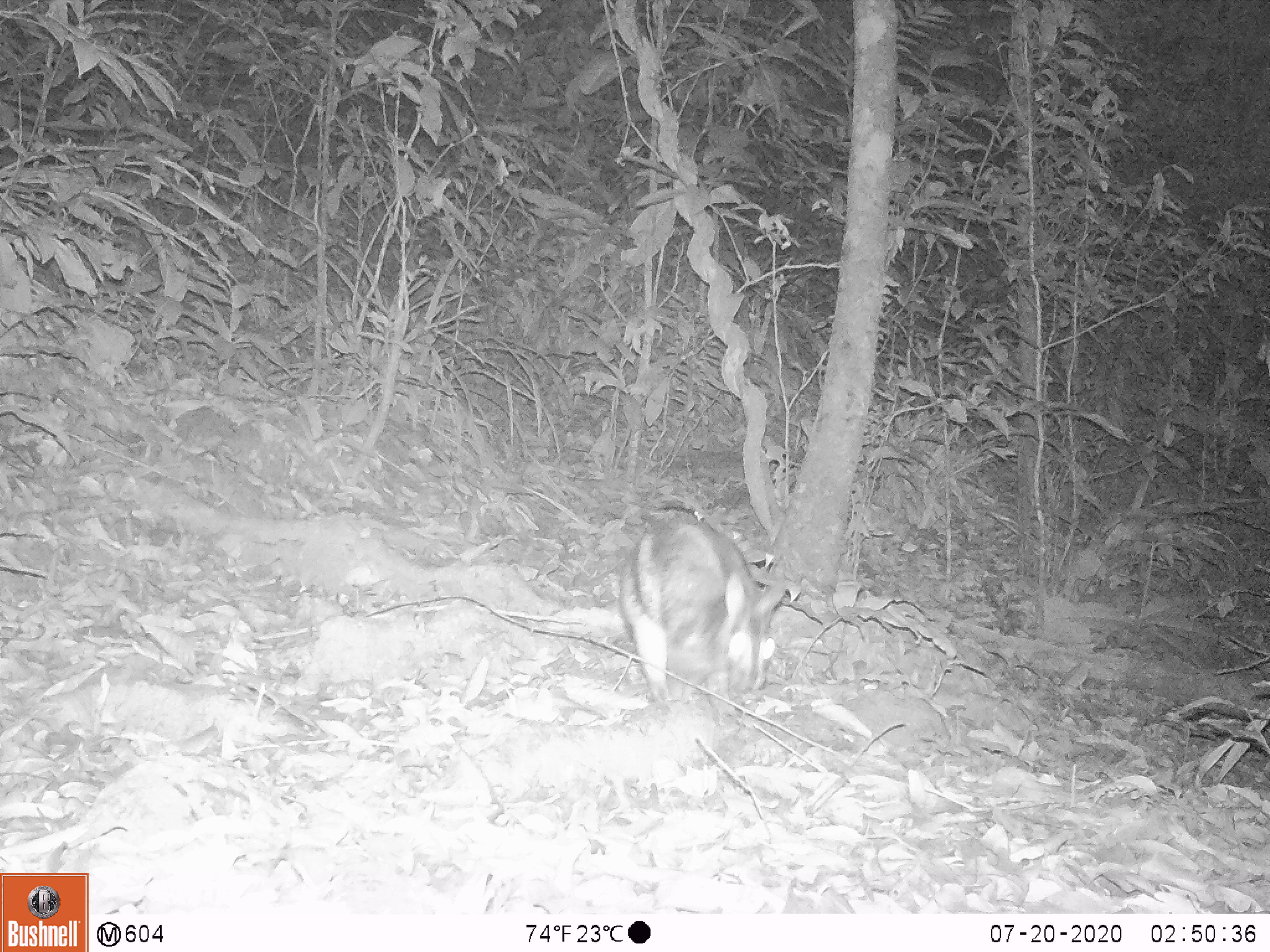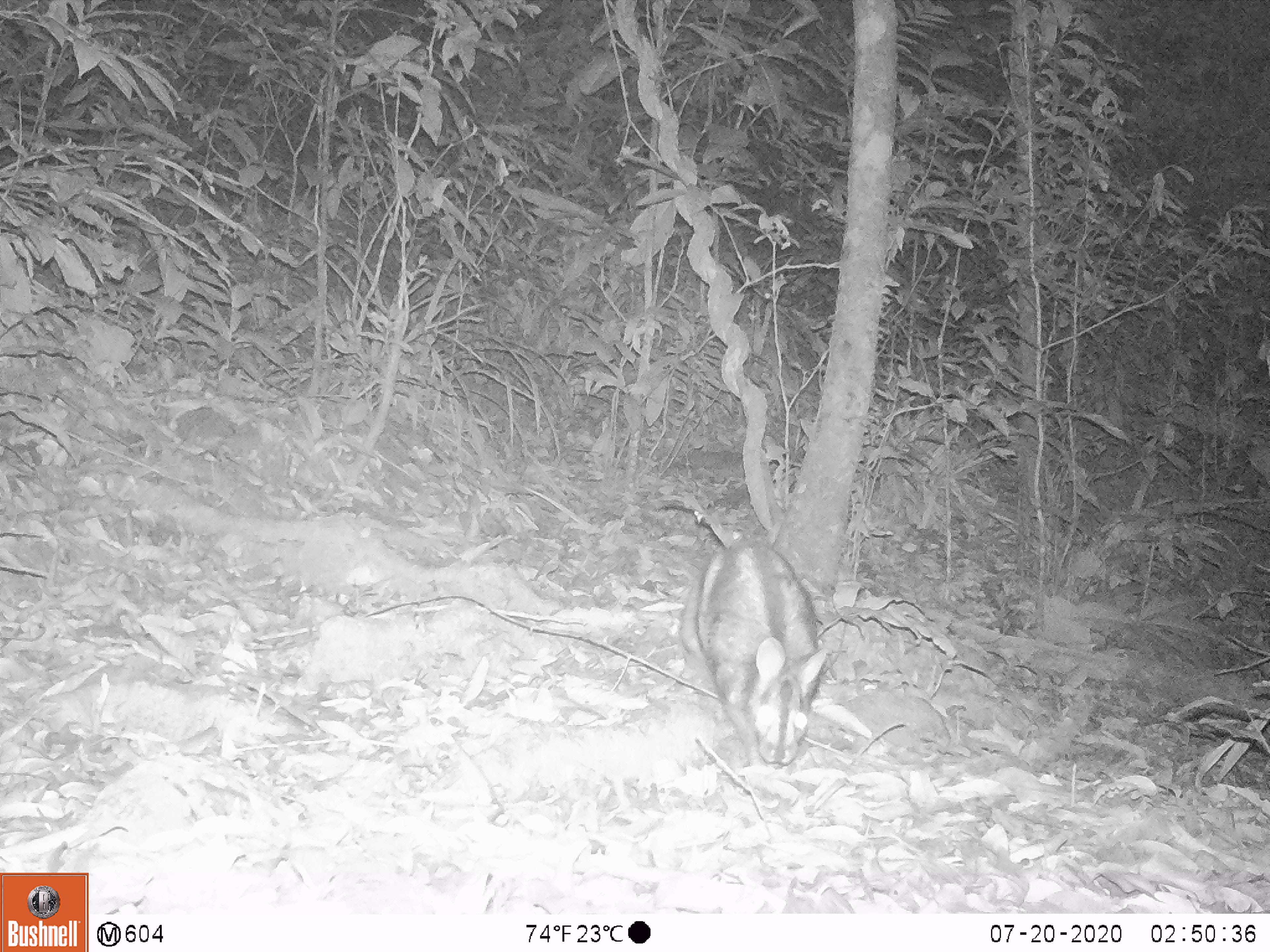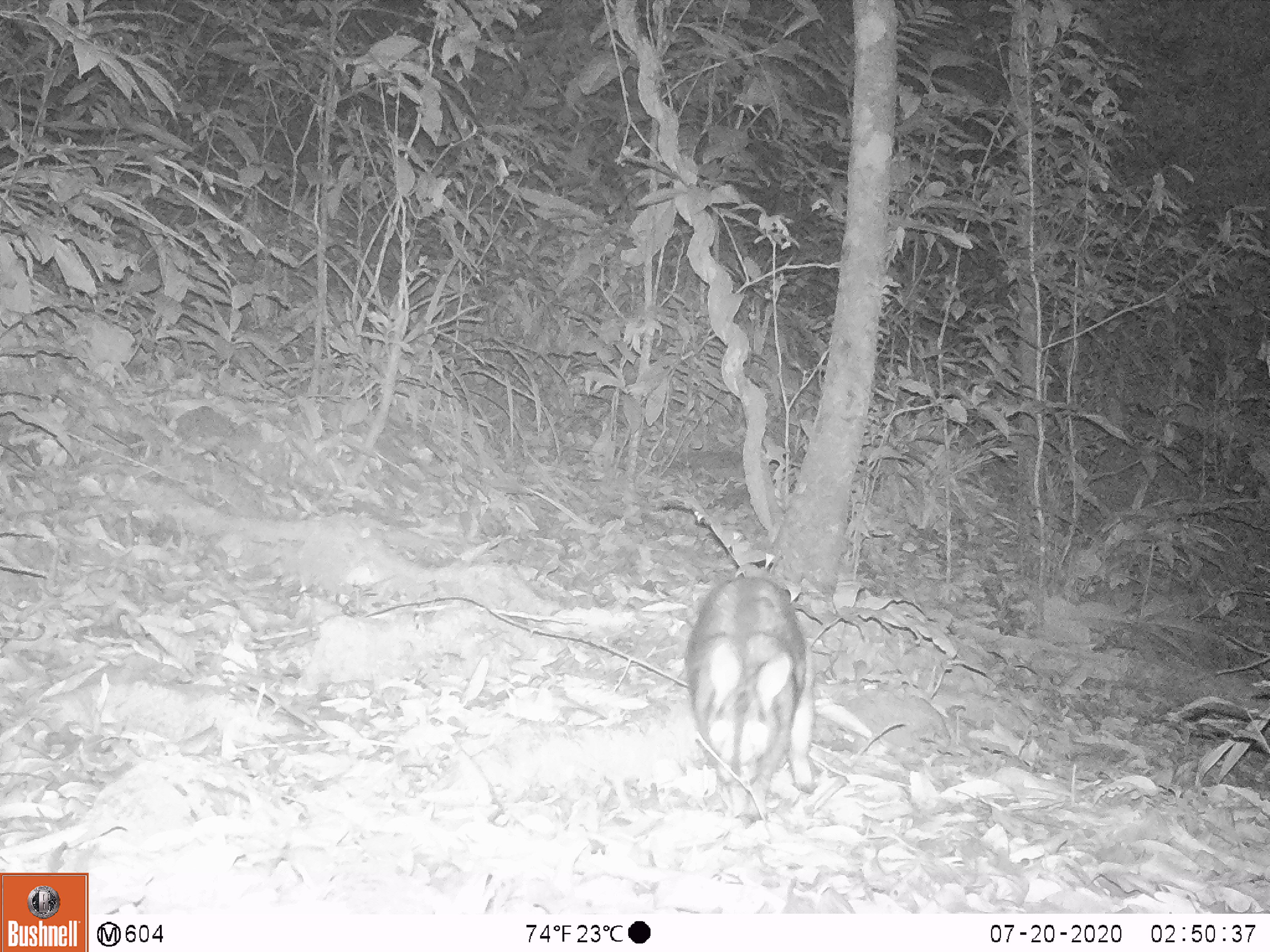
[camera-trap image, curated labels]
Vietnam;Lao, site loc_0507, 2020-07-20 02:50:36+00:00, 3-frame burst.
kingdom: Animalia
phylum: Chordata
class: Mammalia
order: Lagomorpha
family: Leporidae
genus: Nesolagus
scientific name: Nesolagus timminsi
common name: annamite striped rabbit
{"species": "annamite striped rabbit (Nesolagus timminsi)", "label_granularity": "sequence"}